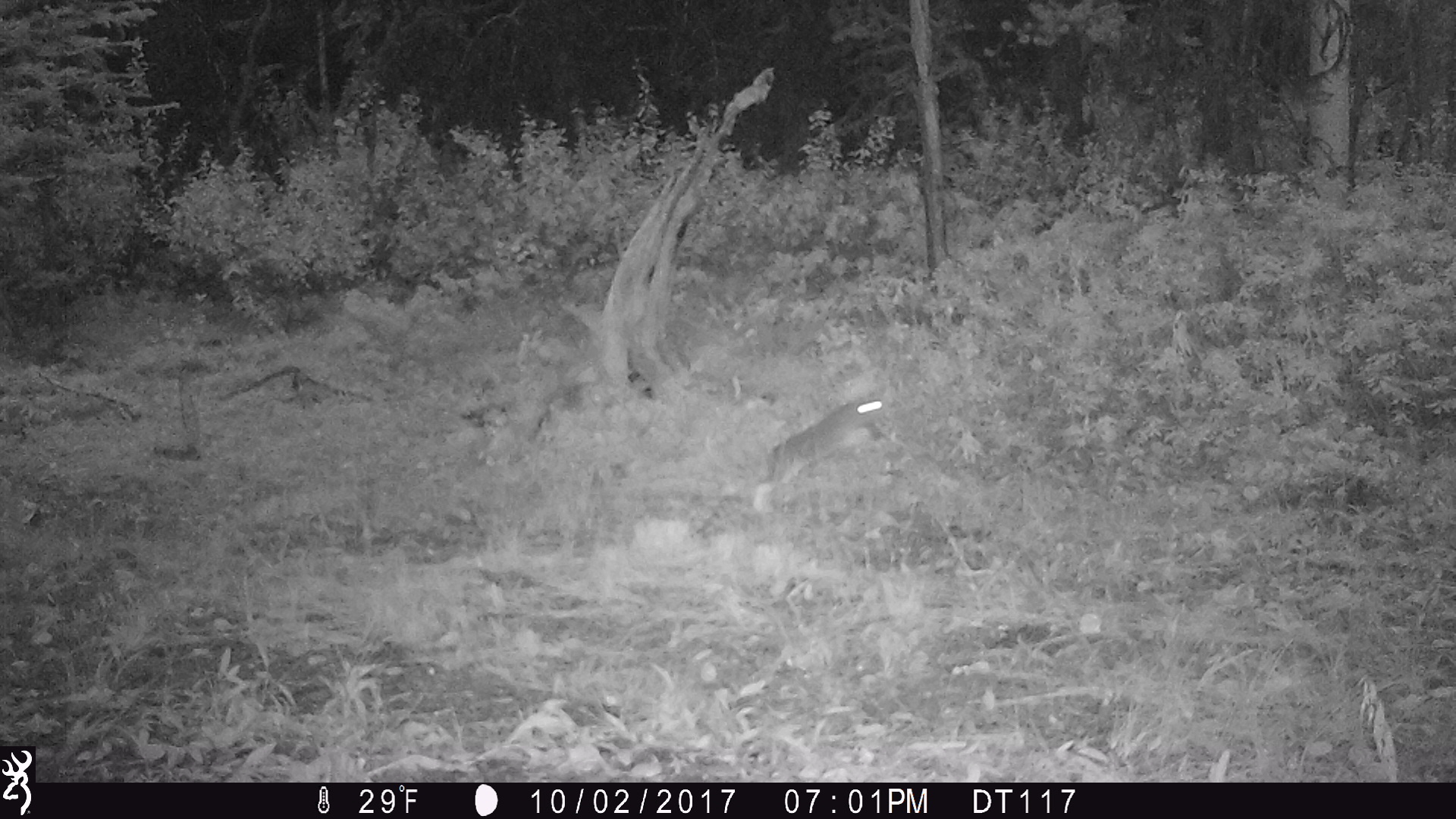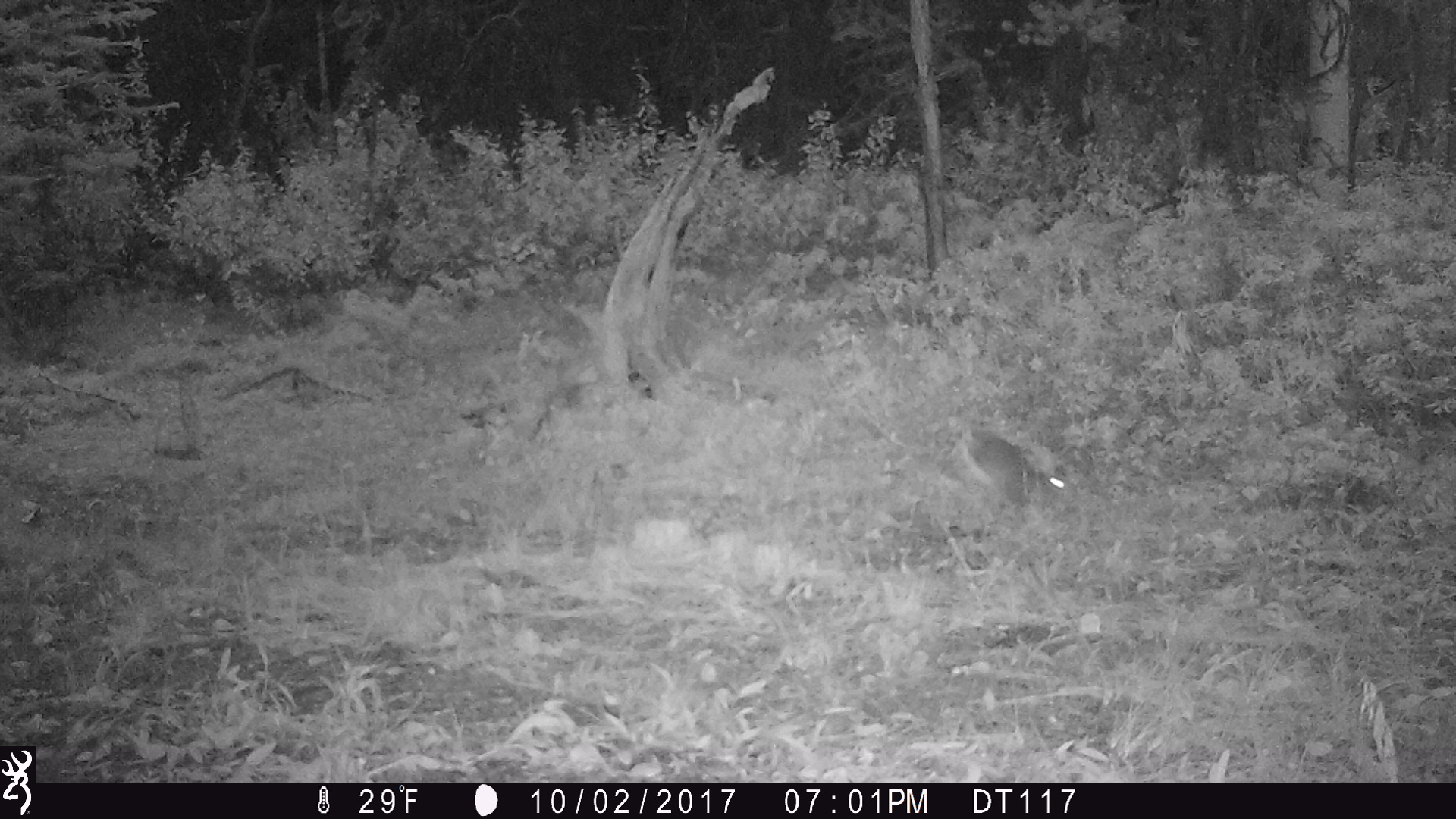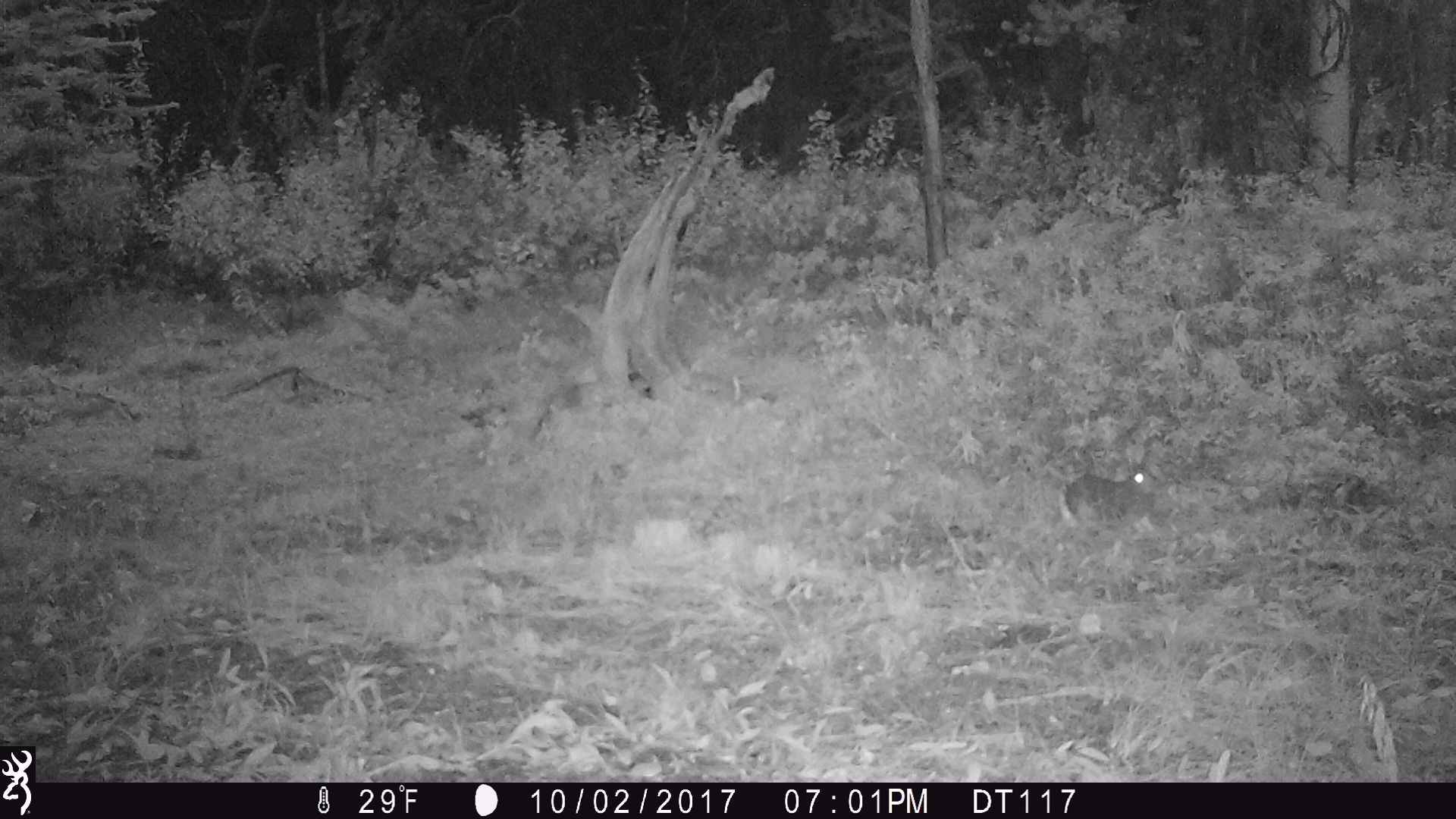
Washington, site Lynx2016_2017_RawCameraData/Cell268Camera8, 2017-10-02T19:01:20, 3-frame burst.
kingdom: Animalia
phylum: Chordata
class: Mammalia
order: Lagomorpha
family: Leporidae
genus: Lepus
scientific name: Lepus americanus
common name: snowshoe hare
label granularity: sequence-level